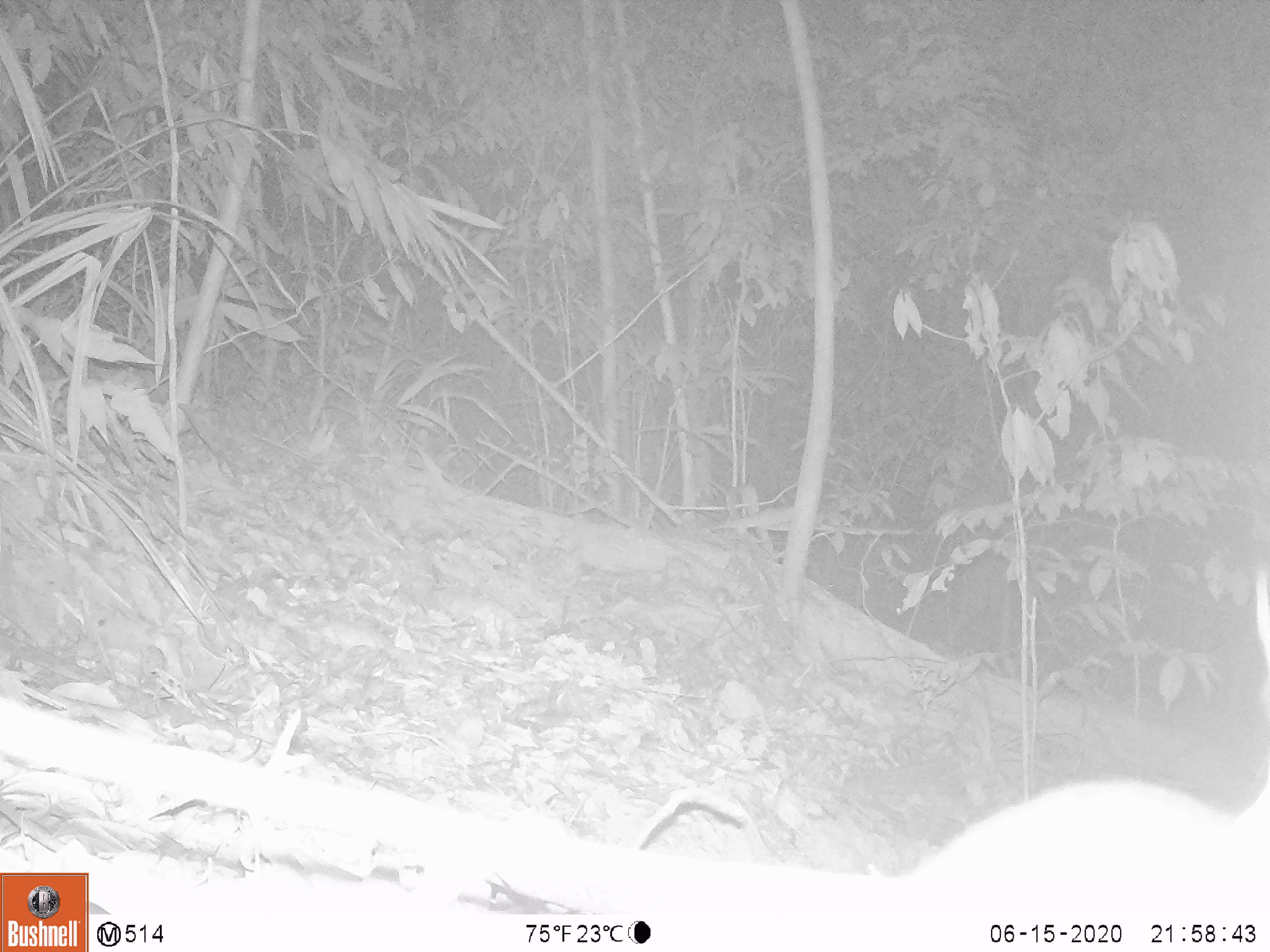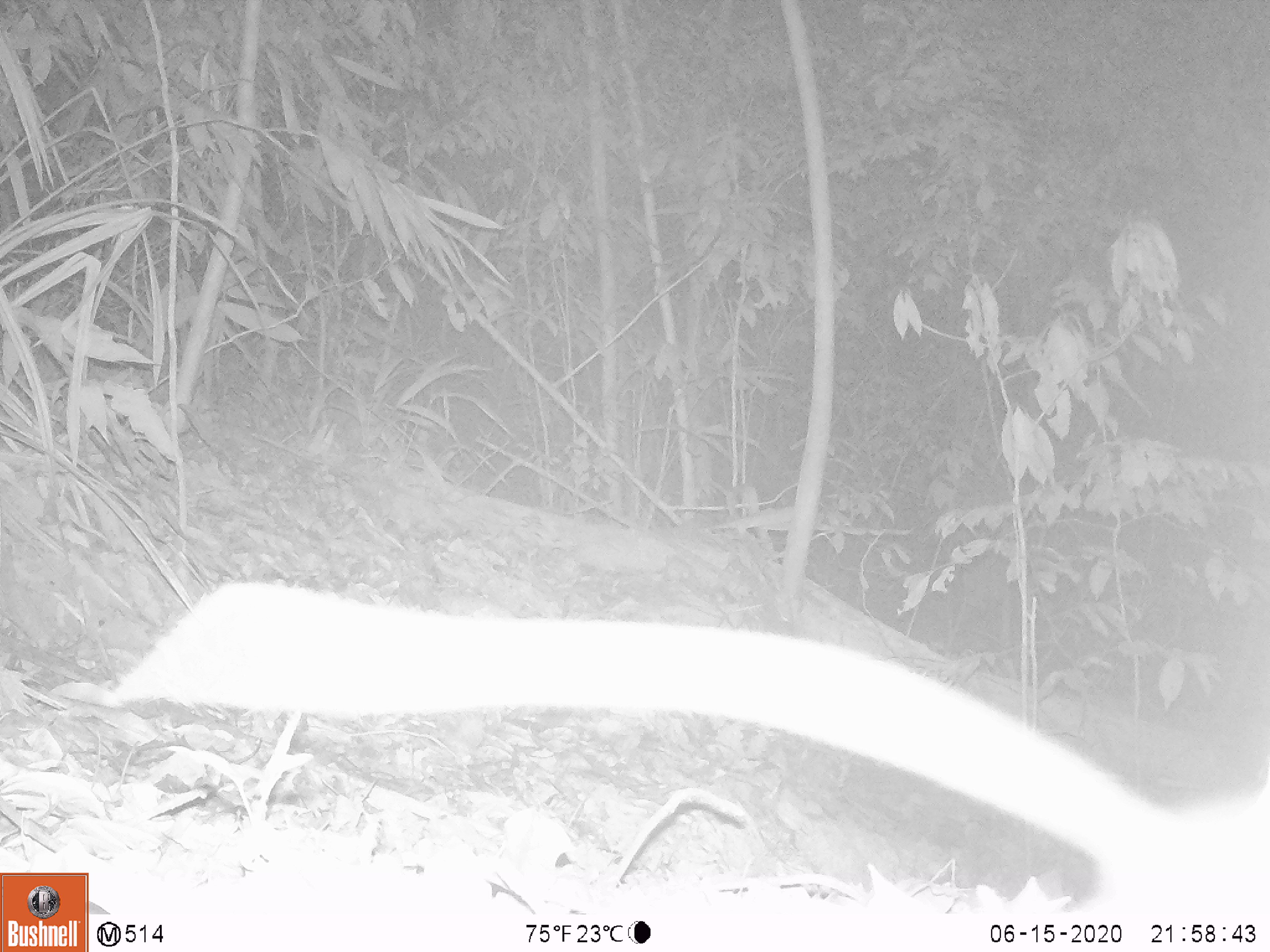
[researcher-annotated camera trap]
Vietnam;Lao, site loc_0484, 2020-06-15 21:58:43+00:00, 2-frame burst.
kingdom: Animalia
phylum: Chordata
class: Mammalia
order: Rodentia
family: Muridae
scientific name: Muridae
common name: old-world mice and rats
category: unidentified murid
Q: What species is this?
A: Unidentified murid (old-world mice and rats) (Muridae).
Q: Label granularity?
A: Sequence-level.